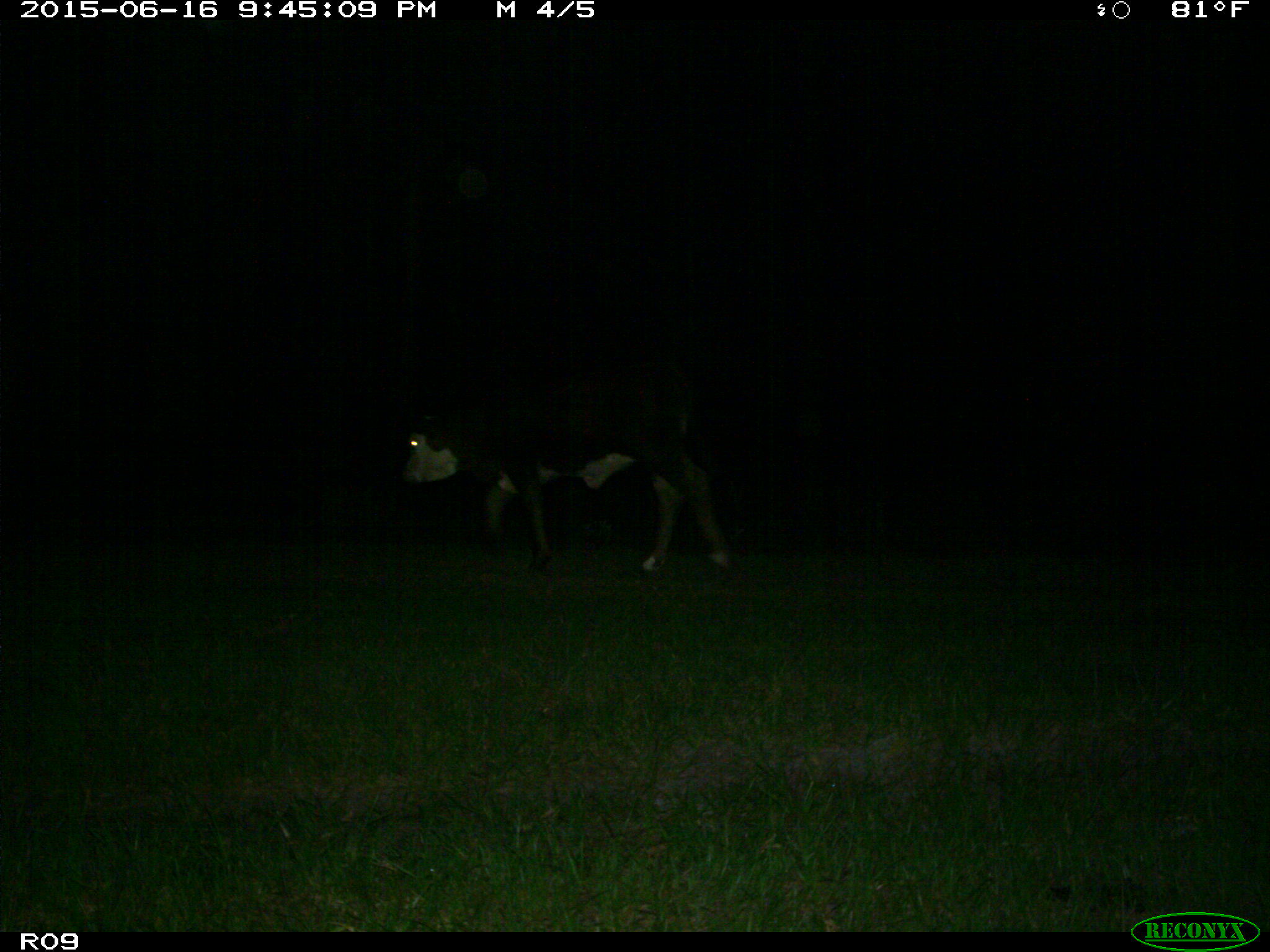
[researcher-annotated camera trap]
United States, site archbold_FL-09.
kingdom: Animalia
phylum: Chordata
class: Mammalia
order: Artiodactyla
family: Bovidae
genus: Bos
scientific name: Bos taurus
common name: domestic cow